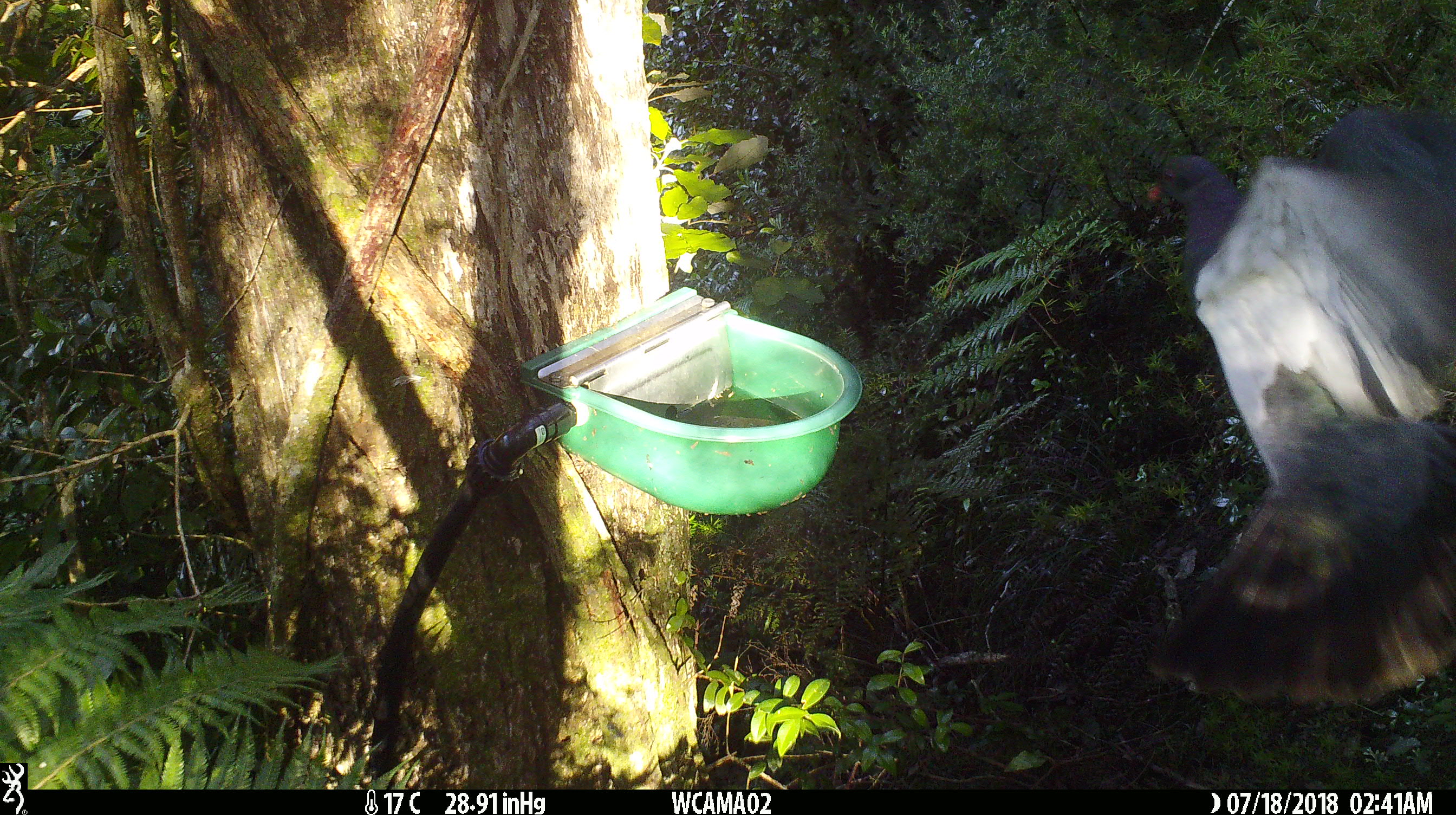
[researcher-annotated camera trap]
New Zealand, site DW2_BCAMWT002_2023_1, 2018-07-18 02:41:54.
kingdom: Animalia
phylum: Chordata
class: Aves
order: Columbiformes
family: Columbidae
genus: Hemiphaga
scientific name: Hemiphaga novaeseelandiae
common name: new zealand pigeon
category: kereru